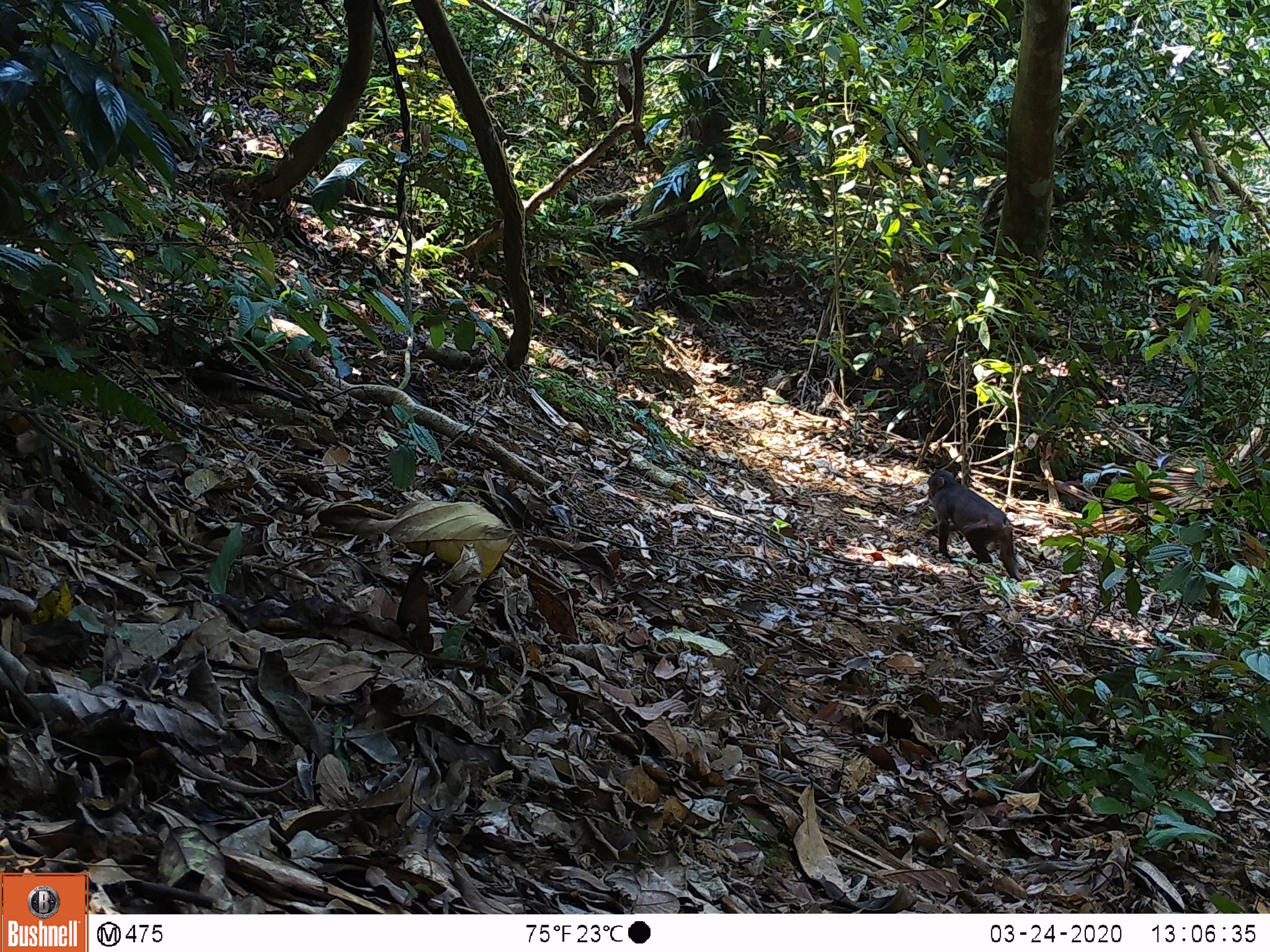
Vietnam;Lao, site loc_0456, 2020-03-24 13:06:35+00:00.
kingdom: Animalia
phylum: Chordata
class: Mammalia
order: Primates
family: Cercopithecidae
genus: Macaca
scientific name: Macaca arctoides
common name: stump-tailed macaque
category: stump tailed macaque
Stump tailed macaque (stump-tailed macaque) (Macaca arctoides). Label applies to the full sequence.